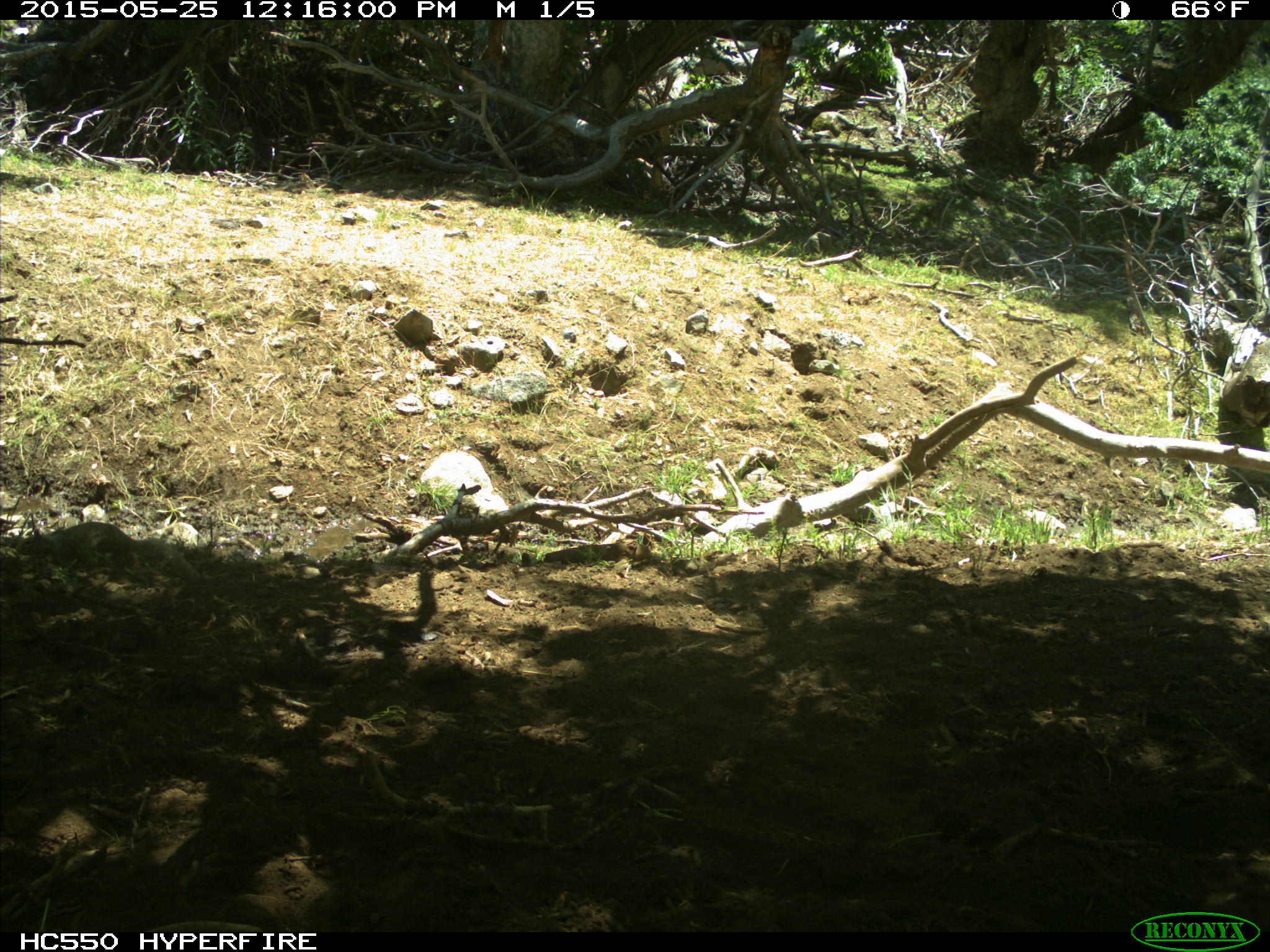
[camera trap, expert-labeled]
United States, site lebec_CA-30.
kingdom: Animalia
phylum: Chordata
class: Mammalia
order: Rodentia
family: Sciuridae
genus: Otospermophilus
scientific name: Otospermophilus beecheyi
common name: california ground squirrel